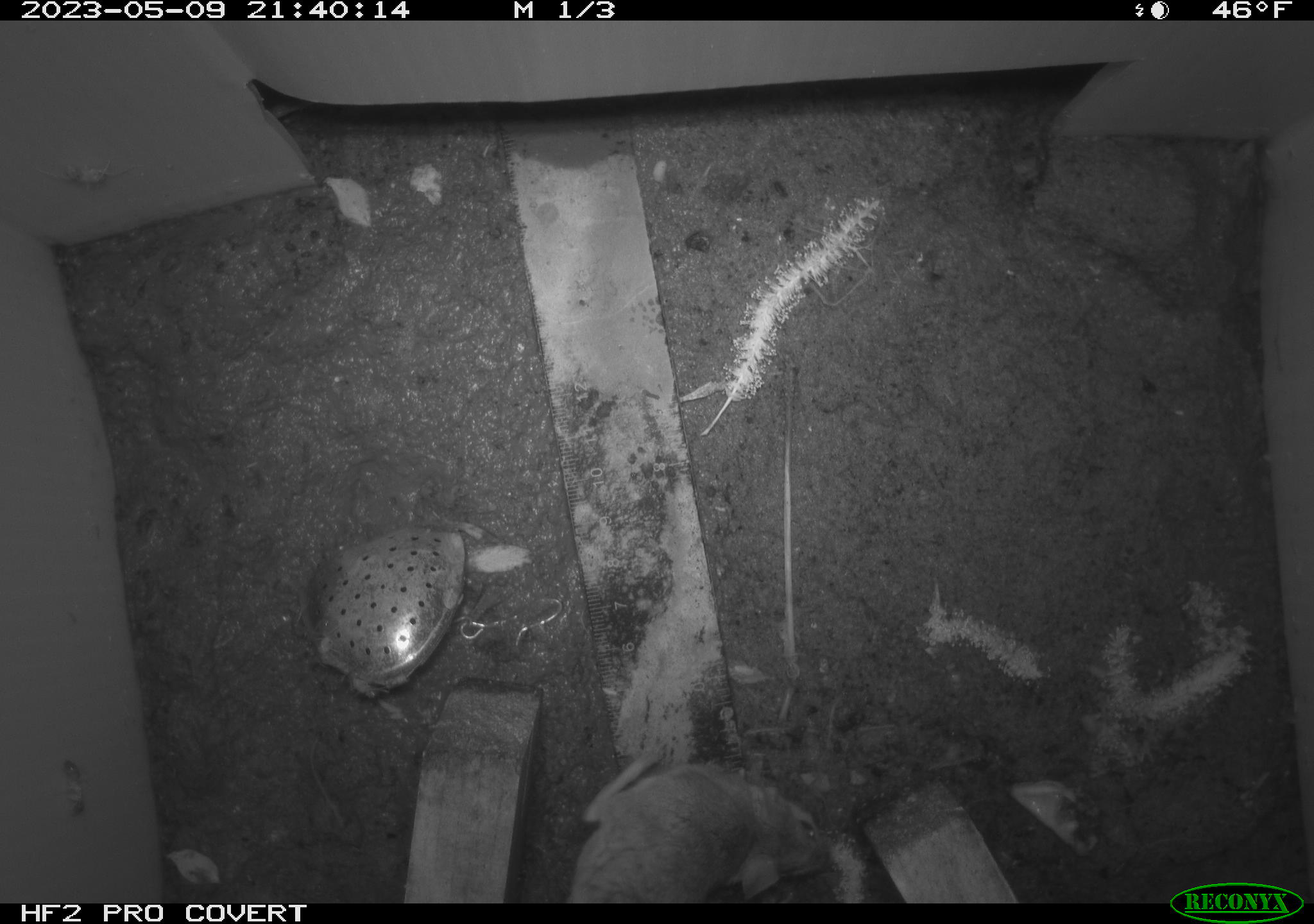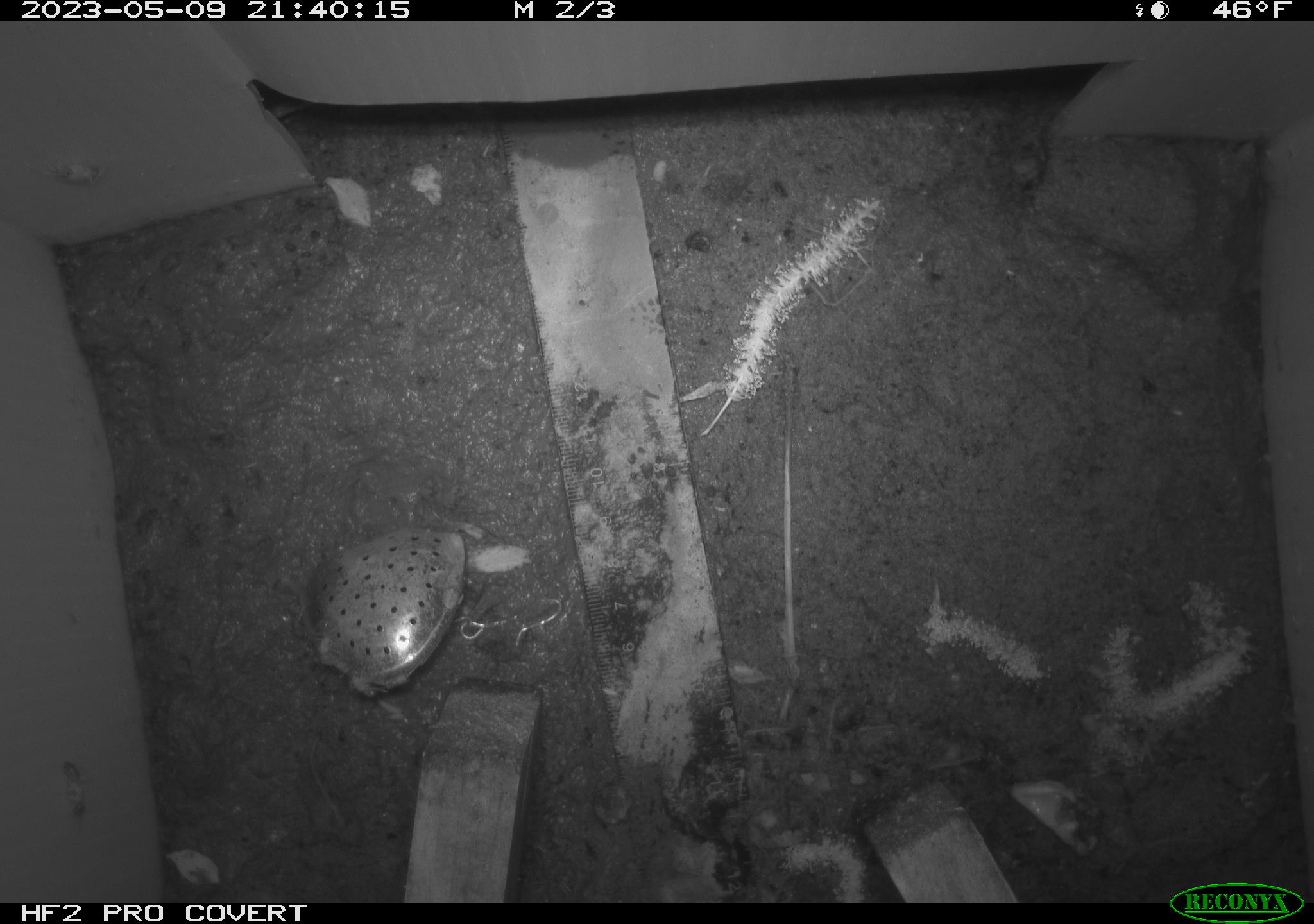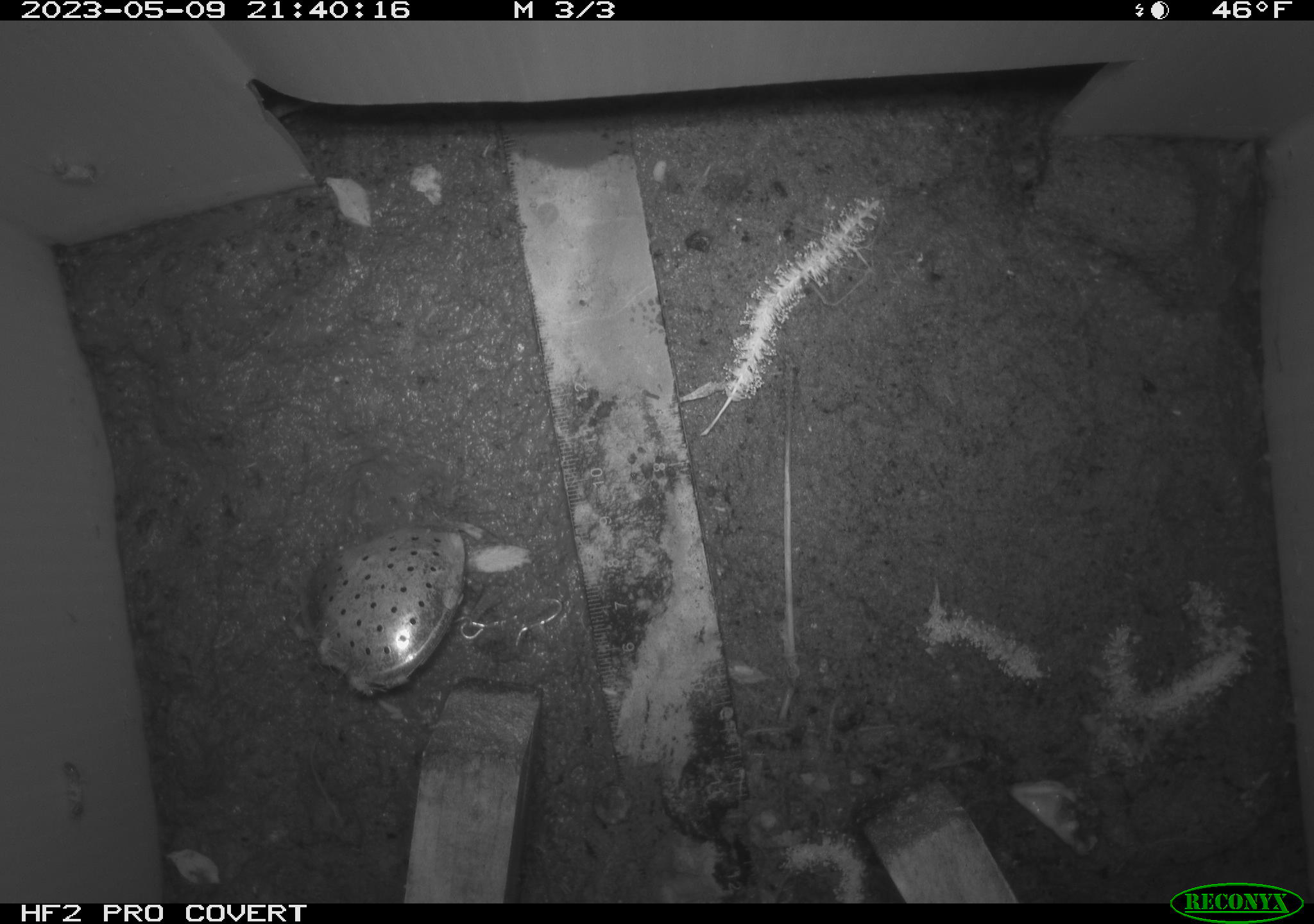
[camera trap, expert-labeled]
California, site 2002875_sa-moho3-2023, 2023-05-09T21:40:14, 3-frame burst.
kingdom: Animalia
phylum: Chordata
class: Mammalia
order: Rodentia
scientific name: Rodentia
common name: mouse species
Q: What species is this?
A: Mouse species (Rodentia).